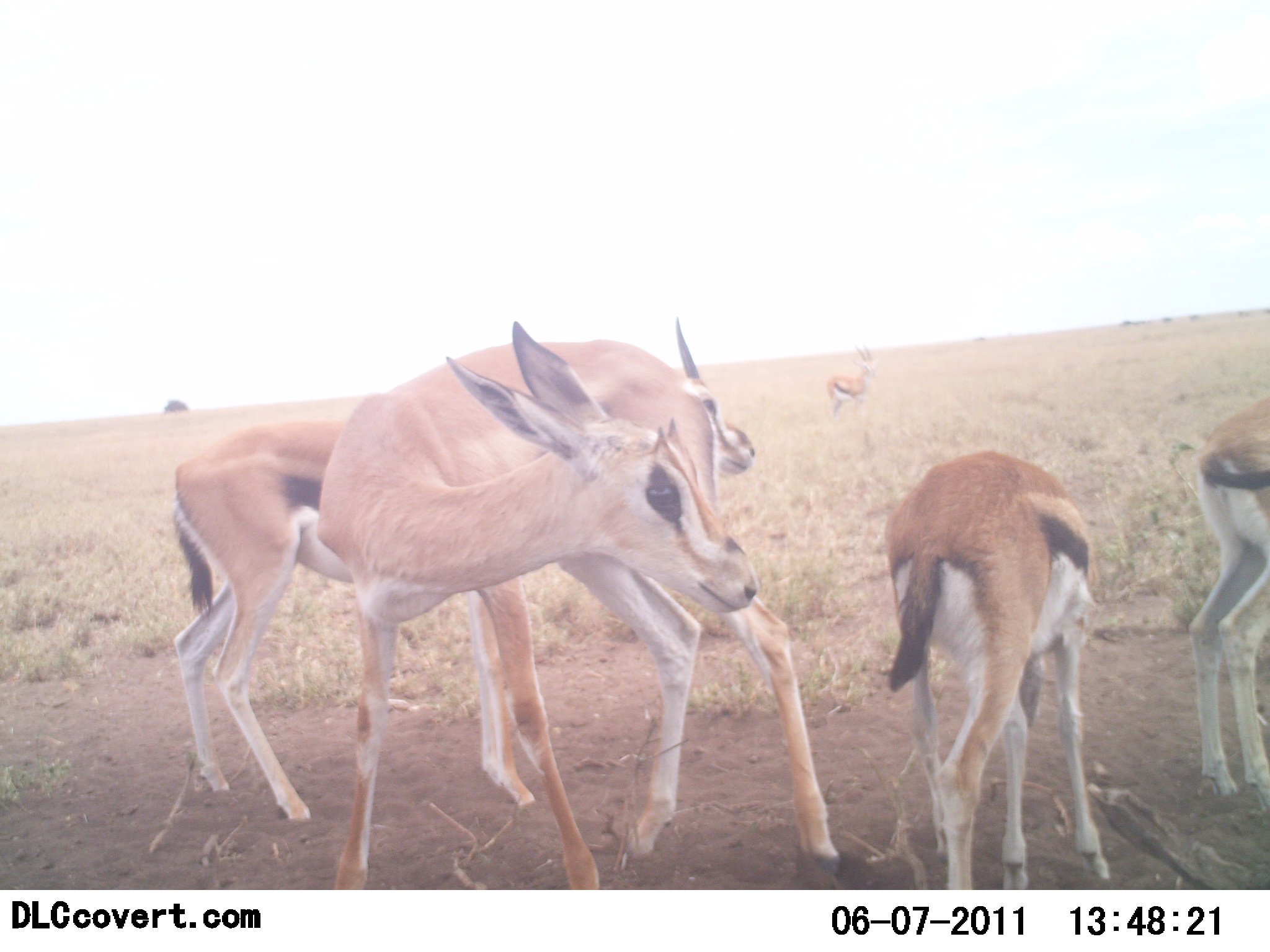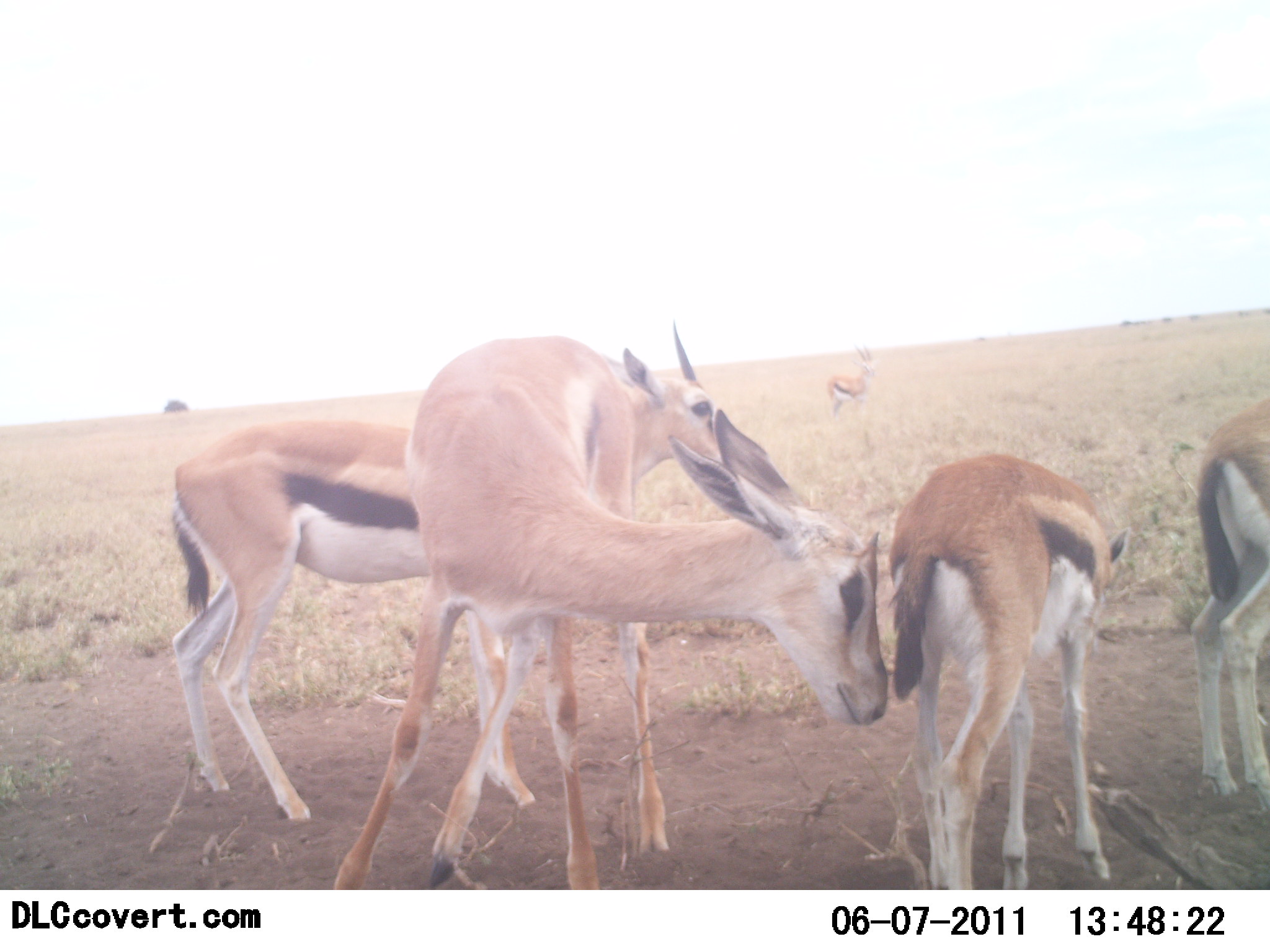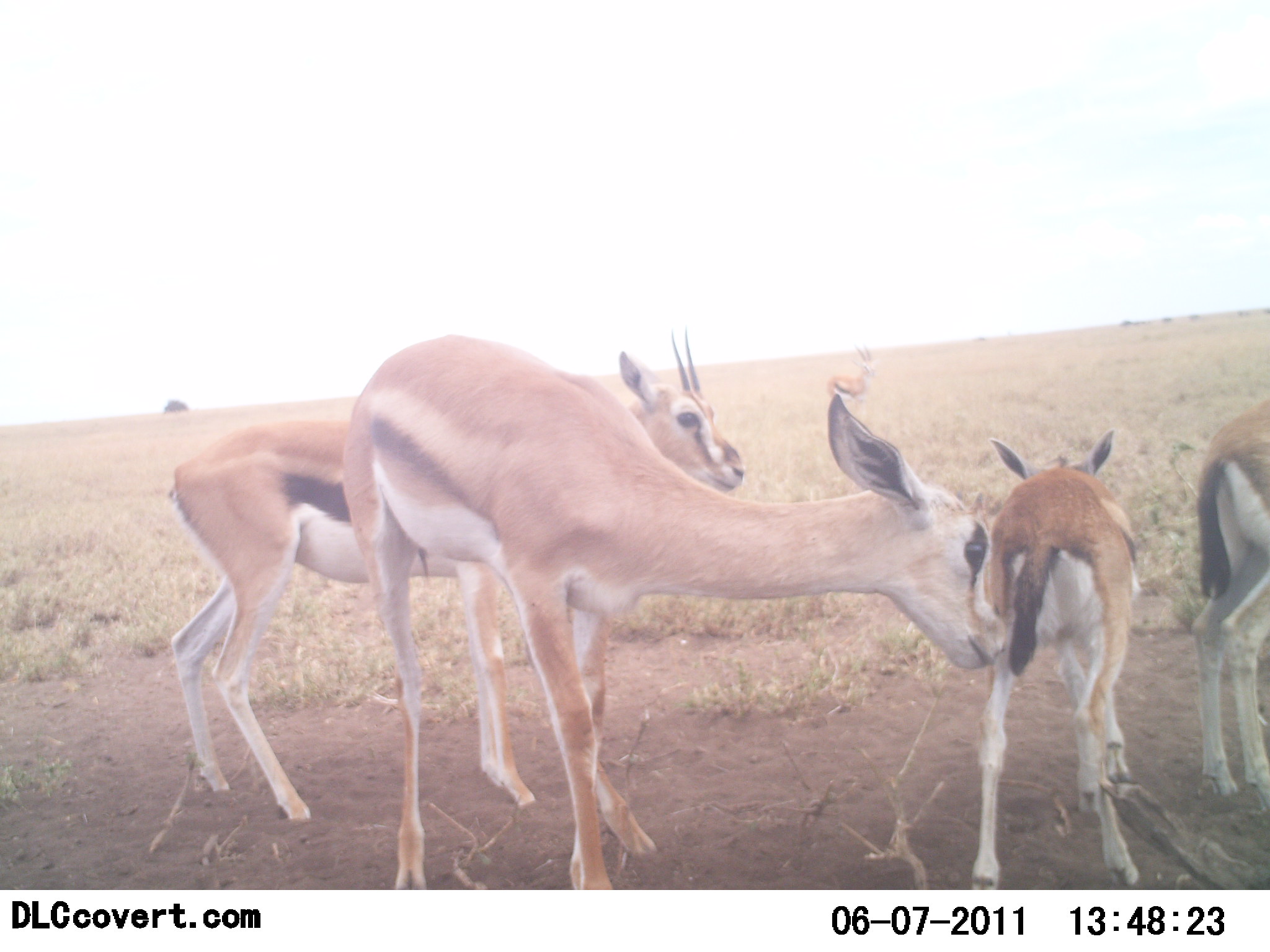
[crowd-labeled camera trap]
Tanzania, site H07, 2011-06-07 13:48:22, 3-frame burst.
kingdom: Animalia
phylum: Chordata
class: Mammalia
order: Artiodactyla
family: Bovidae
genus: Eudorcas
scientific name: Eudorcas thomsonii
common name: thomson's gazelle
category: gazellethomsons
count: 4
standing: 55%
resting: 0%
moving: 0%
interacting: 91%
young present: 82%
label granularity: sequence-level